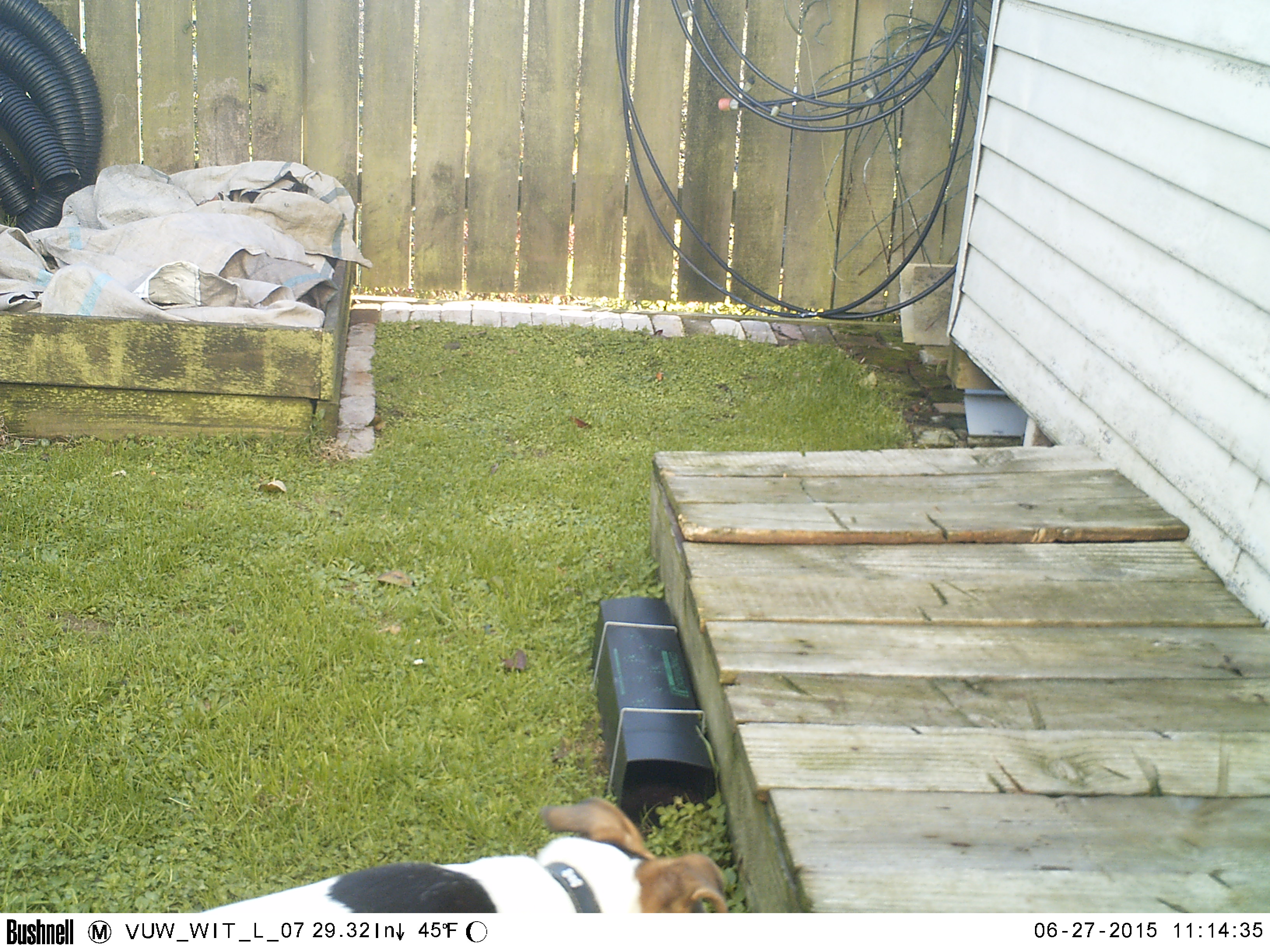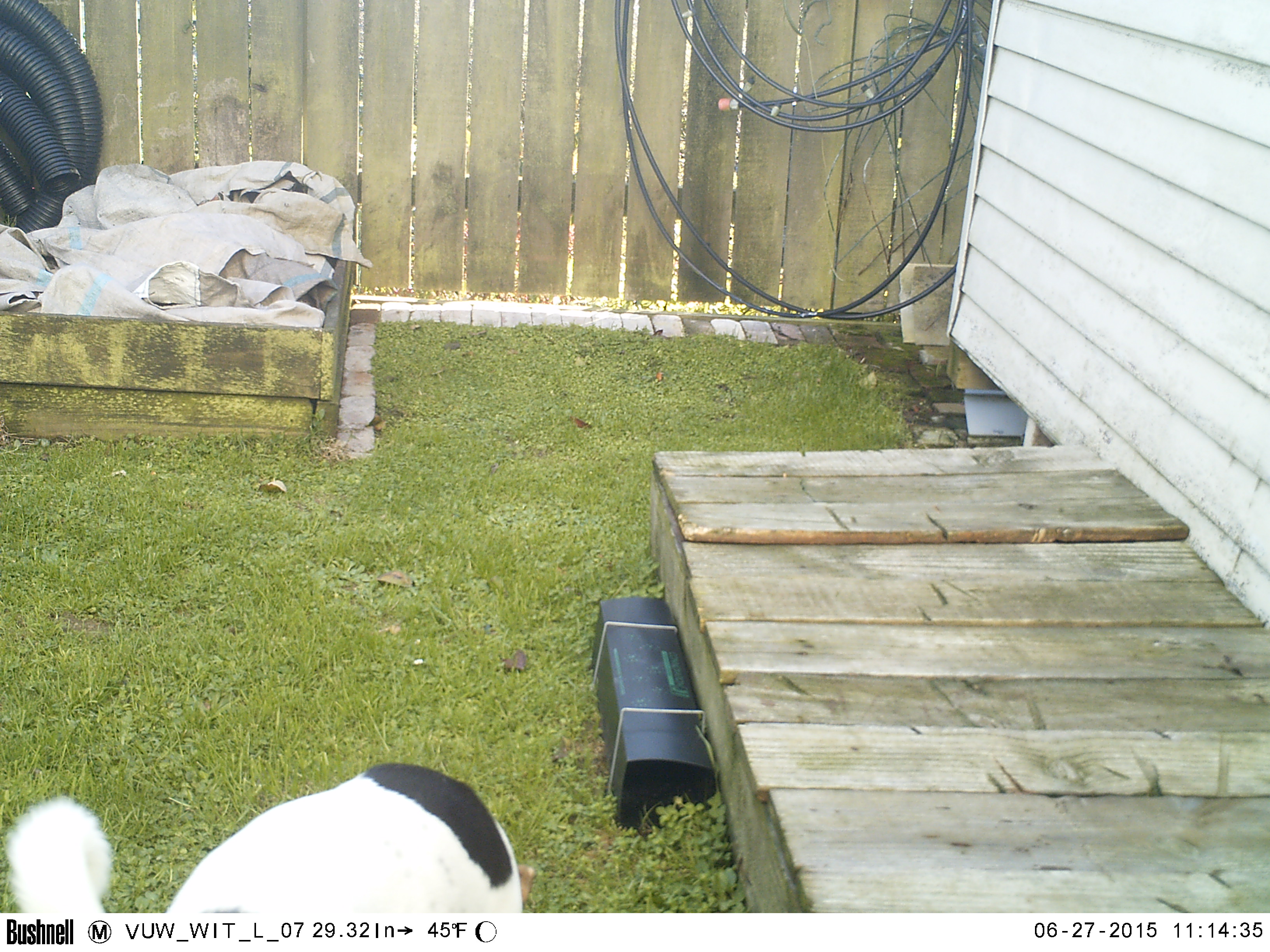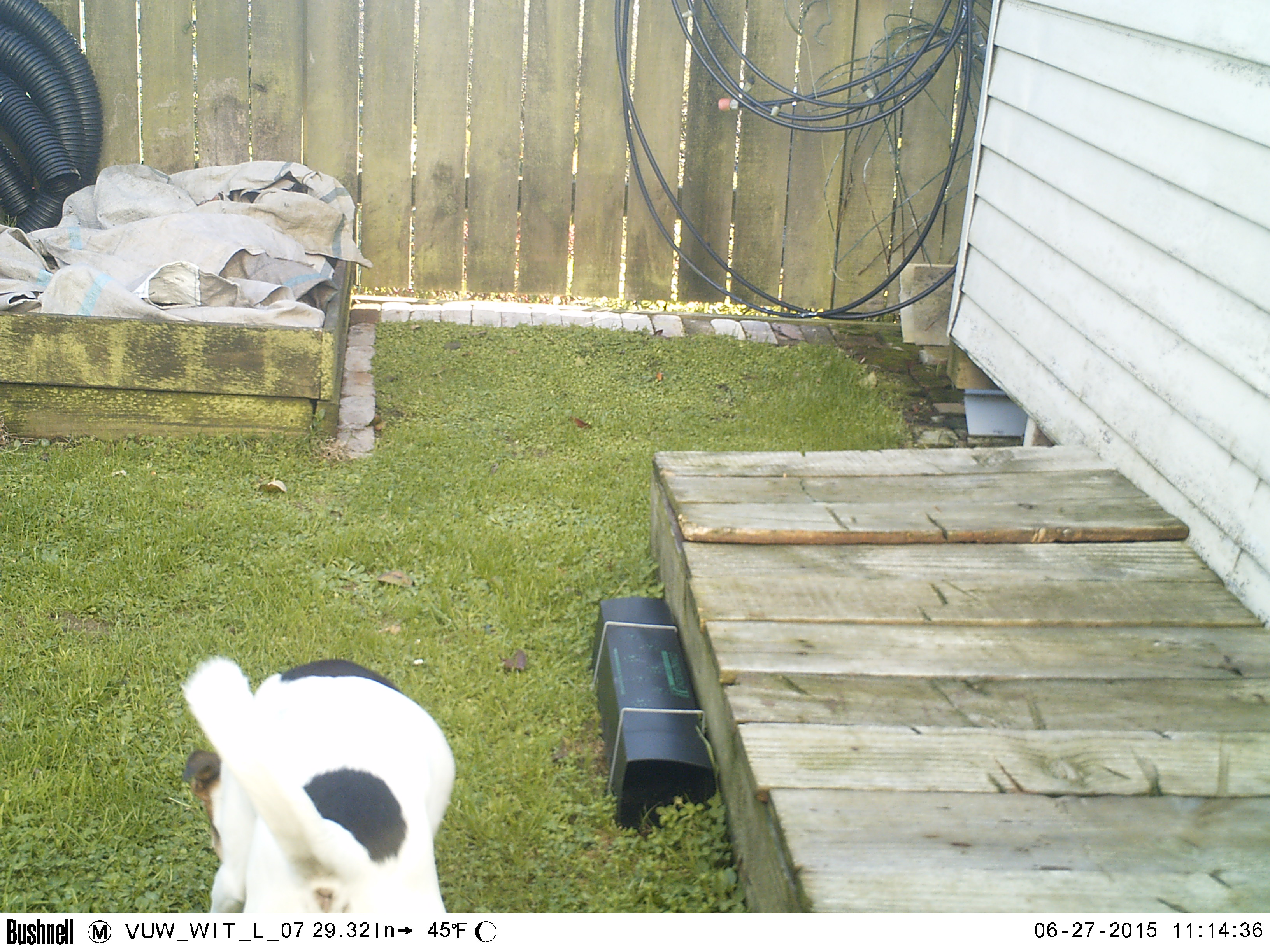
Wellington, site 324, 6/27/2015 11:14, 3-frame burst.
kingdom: Animalia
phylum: Chordata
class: Mammalia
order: Carnivora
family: Canidae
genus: Canis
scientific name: Canis familiaris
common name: dog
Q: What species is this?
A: Dog (Canis familiaris).